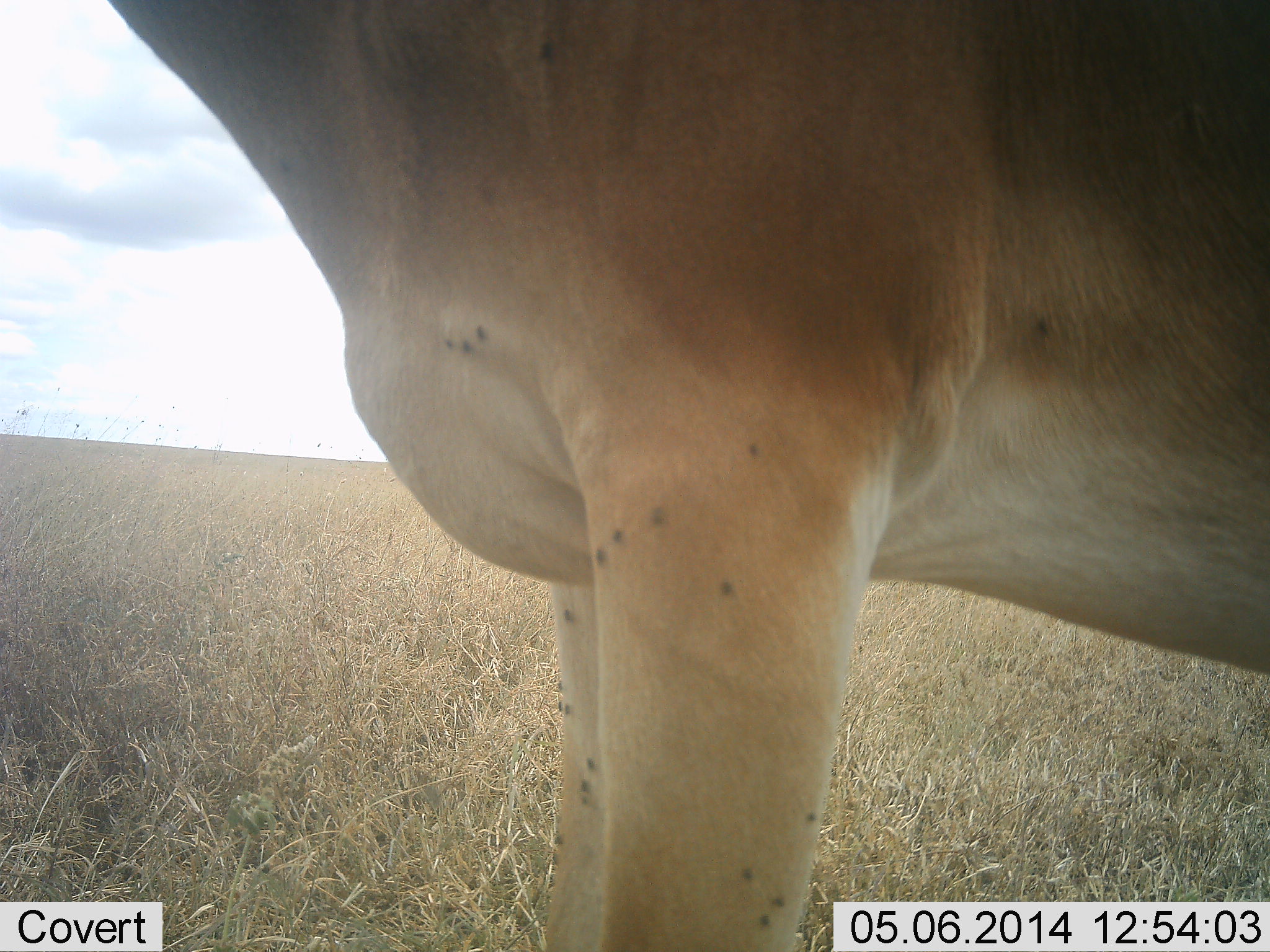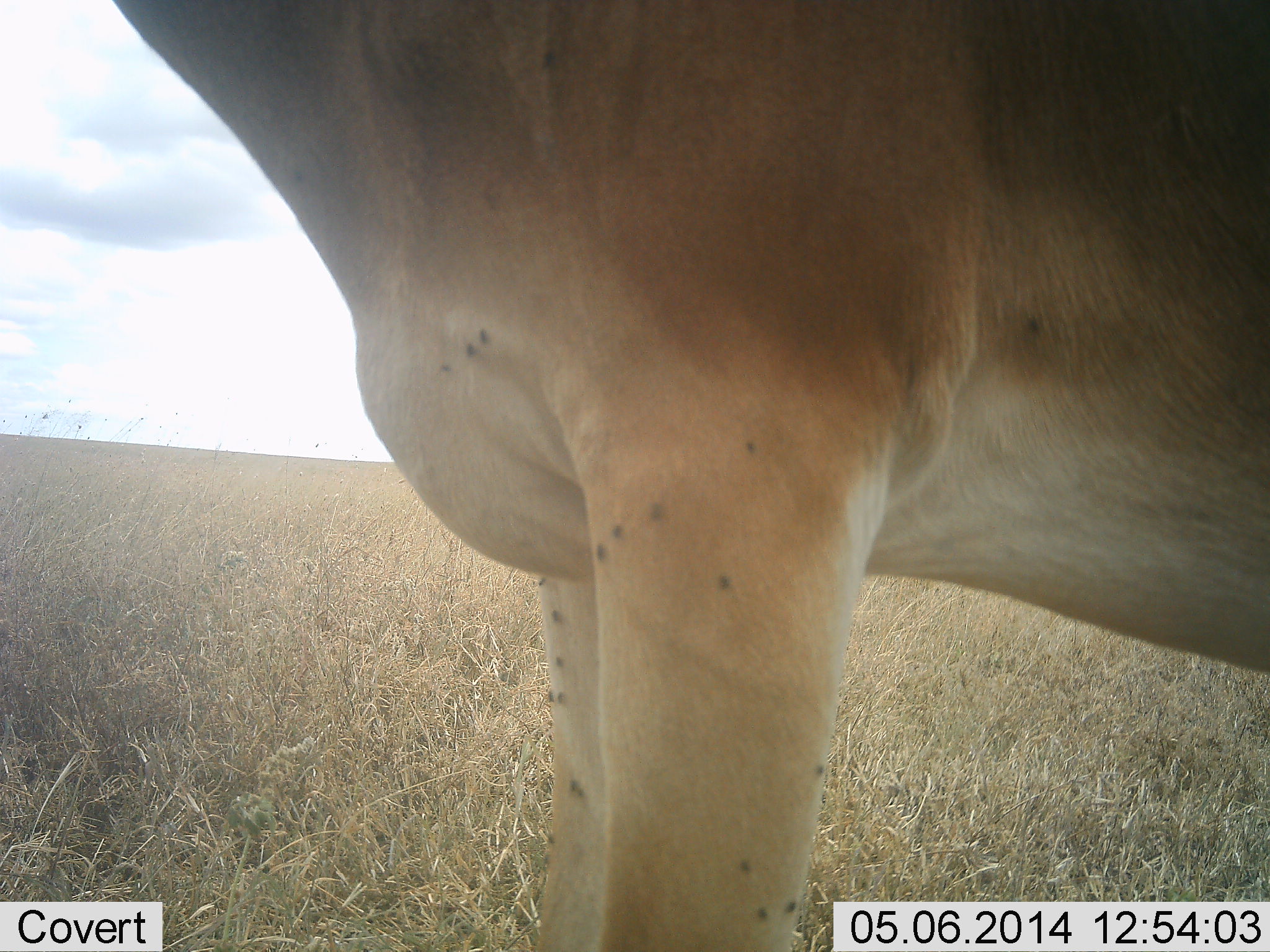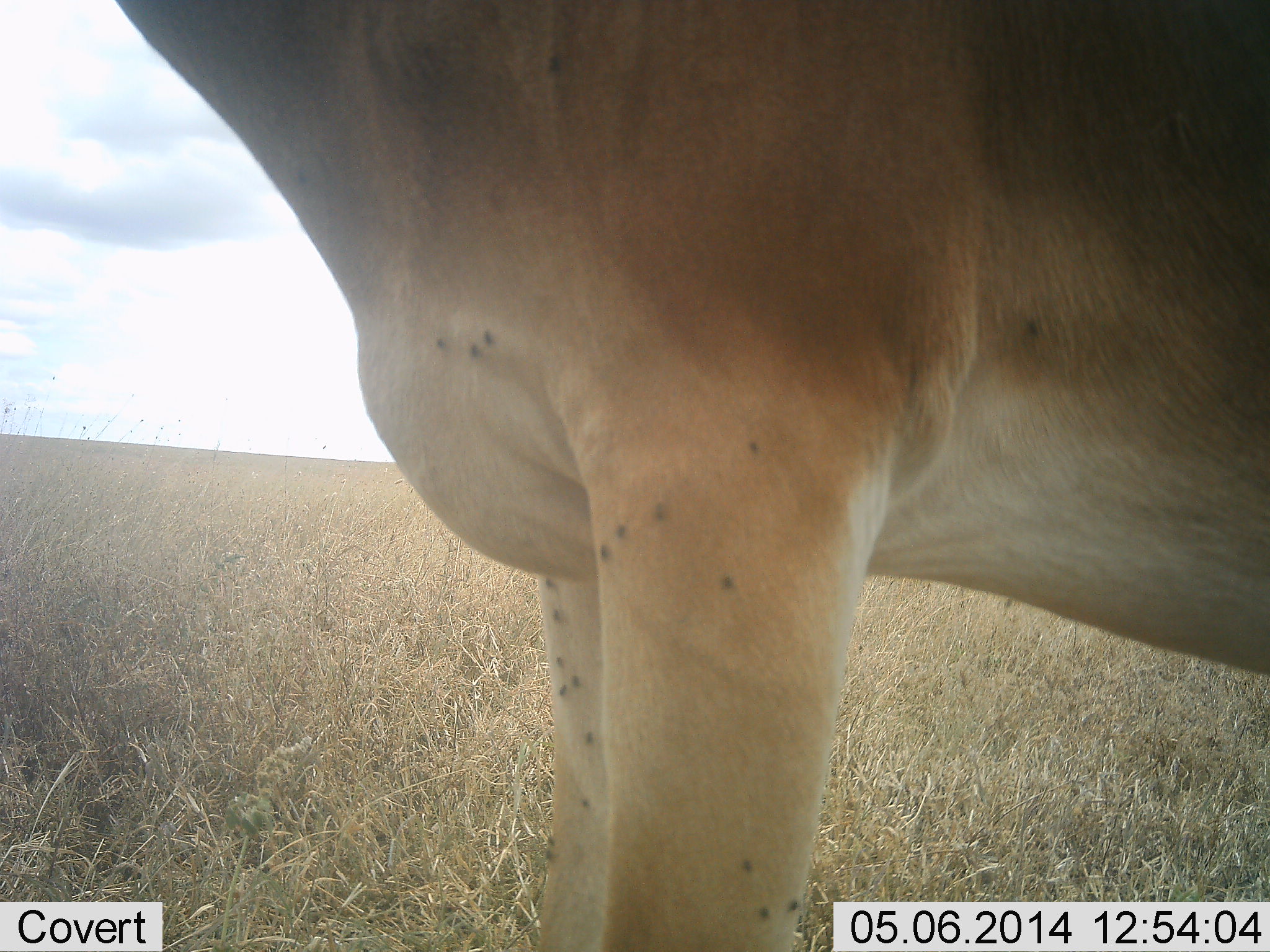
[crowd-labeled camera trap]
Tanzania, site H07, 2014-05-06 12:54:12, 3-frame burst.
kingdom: Animalia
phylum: Chordata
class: Mammalia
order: Artiodactyla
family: Bovidae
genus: Alcelaphus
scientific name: Alcelaphus buselaphus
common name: hartebeest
Hartebeest (Alcelaphus buselaphus), count 1. Behavior (volunteer vote fractions): standing 100%, resting 0%, moving 0%, interacting 0%. Young present (vote fraction): 0%. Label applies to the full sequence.